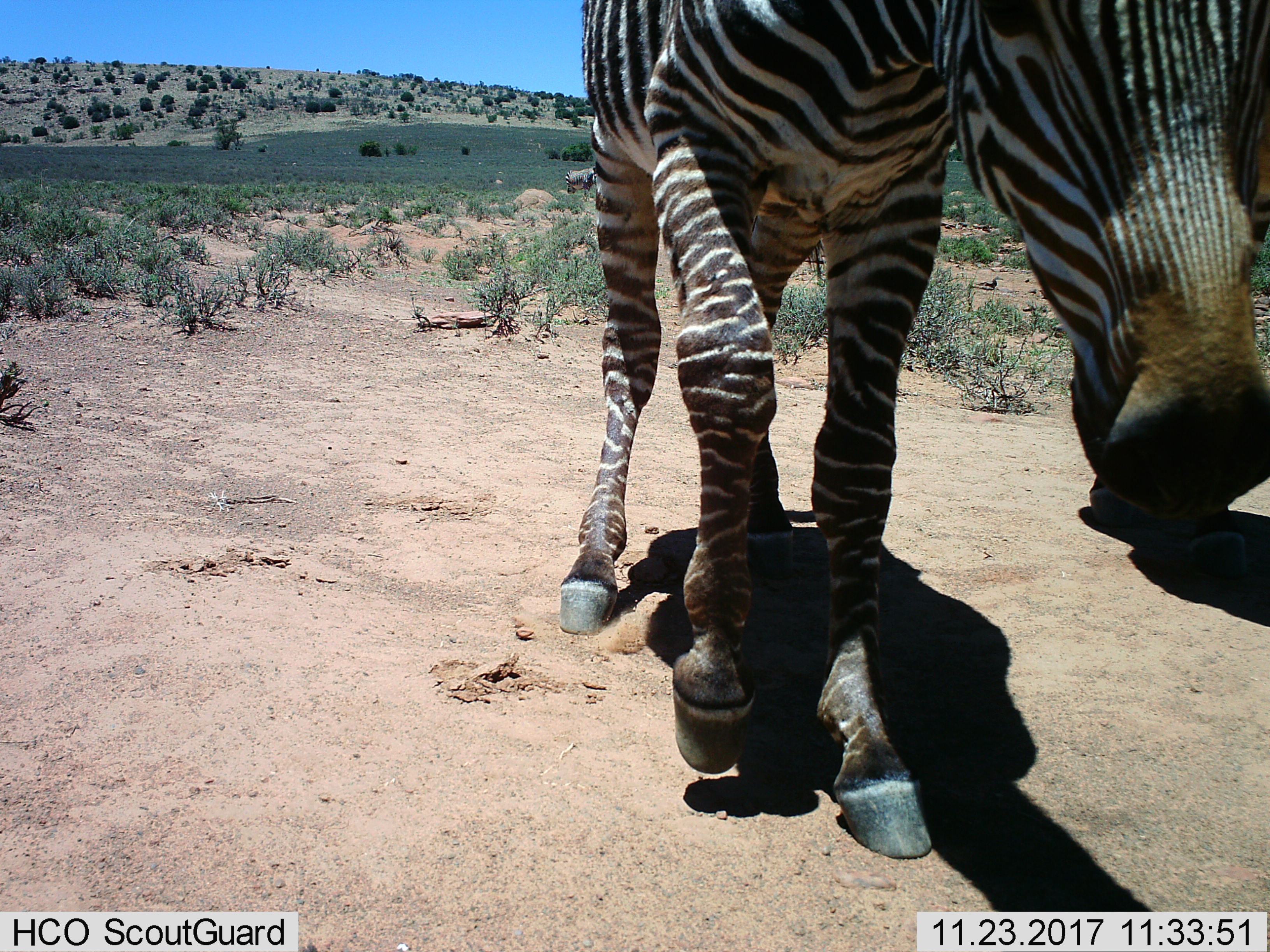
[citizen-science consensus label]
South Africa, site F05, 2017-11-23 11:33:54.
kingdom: Animalia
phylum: Chordata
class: Mammalia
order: Perissodactyla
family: Equidae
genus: Equus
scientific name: Equus zebra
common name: mountain zebra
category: zebramountain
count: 2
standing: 40%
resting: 0%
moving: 80%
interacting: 20%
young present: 0%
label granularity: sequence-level